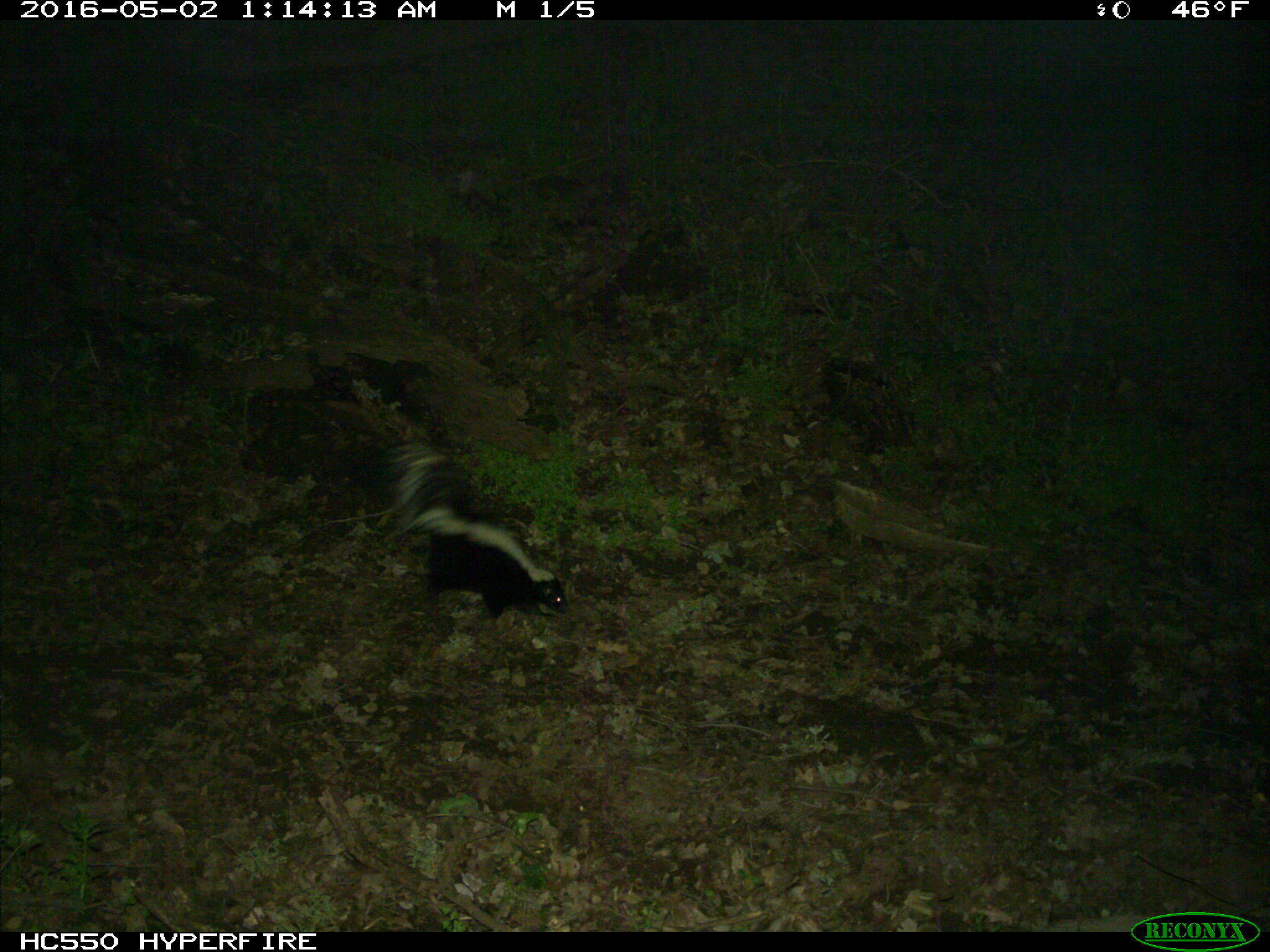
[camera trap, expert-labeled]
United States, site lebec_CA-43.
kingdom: Animalia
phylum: Chordata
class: Mammalia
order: Carnivora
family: Mephitidae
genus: Mephitis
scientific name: Mephitis mephitis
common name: striped skunk